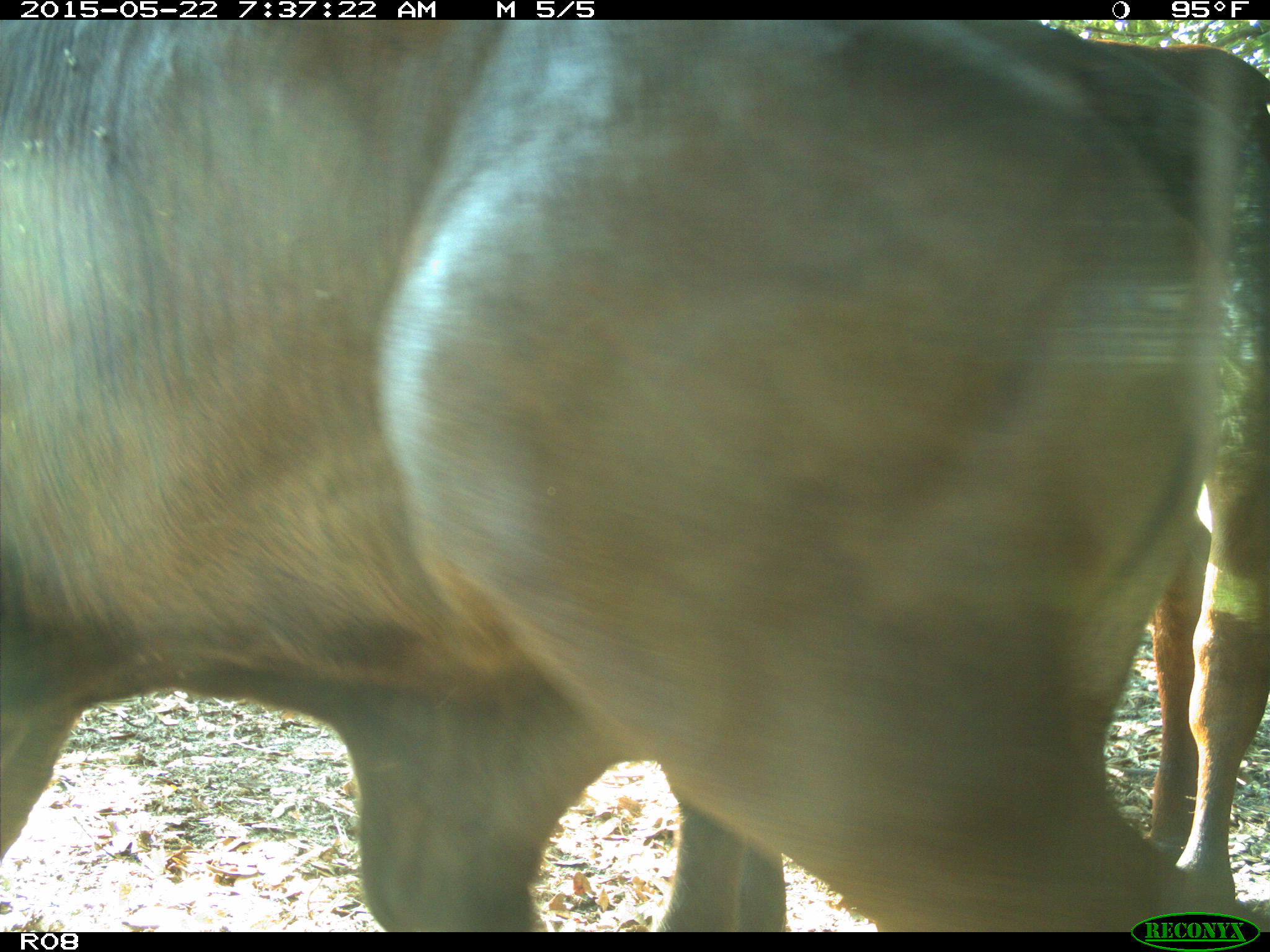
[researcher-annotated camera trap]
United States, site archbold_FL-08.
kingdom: Animalia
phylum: Chordata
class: Mammalia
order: Artiodactyla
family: Bovidae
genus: Bos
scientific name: Bos taurus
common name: domestic cow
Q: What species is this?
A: Bos taurus (domestic cow).